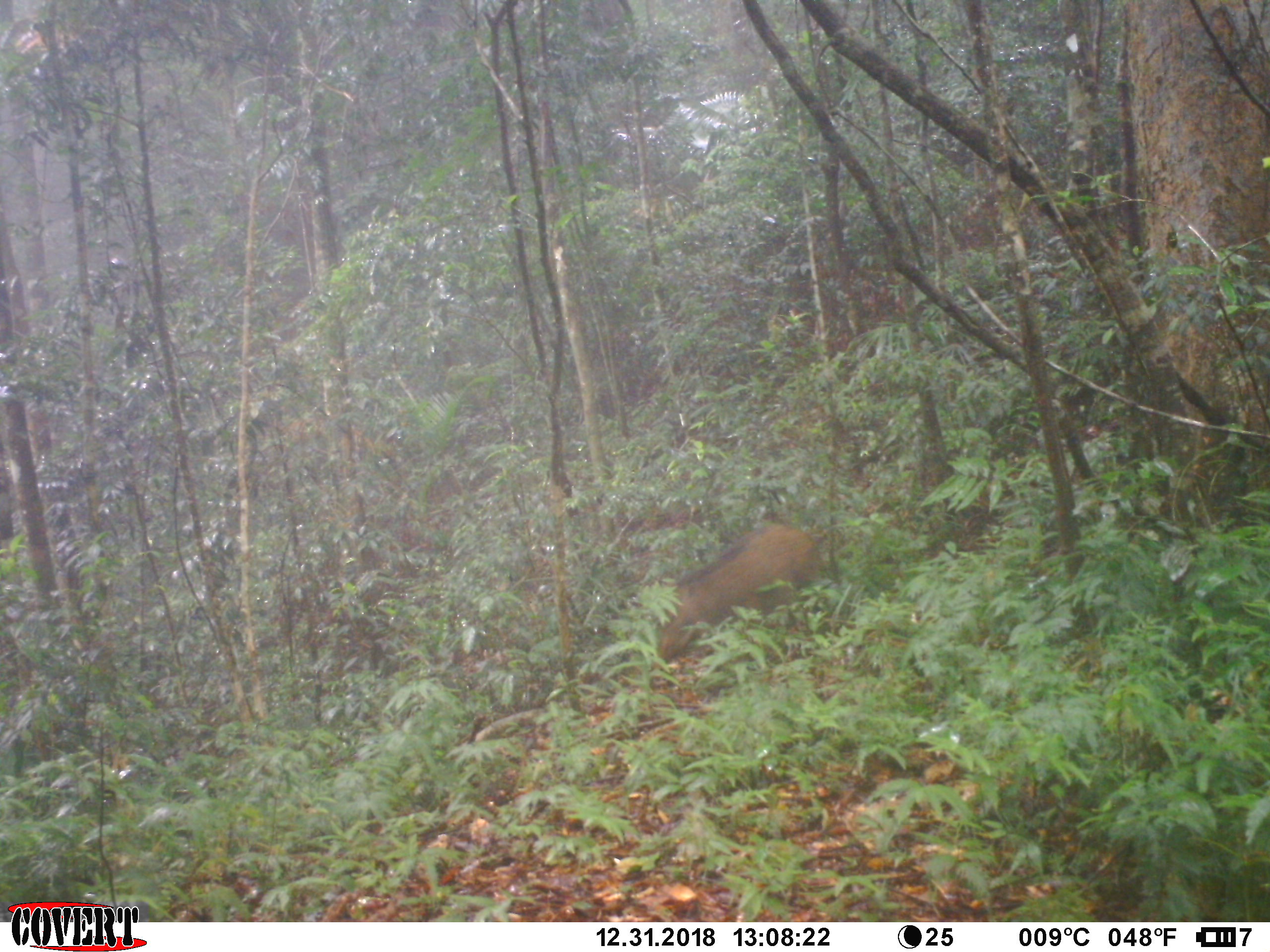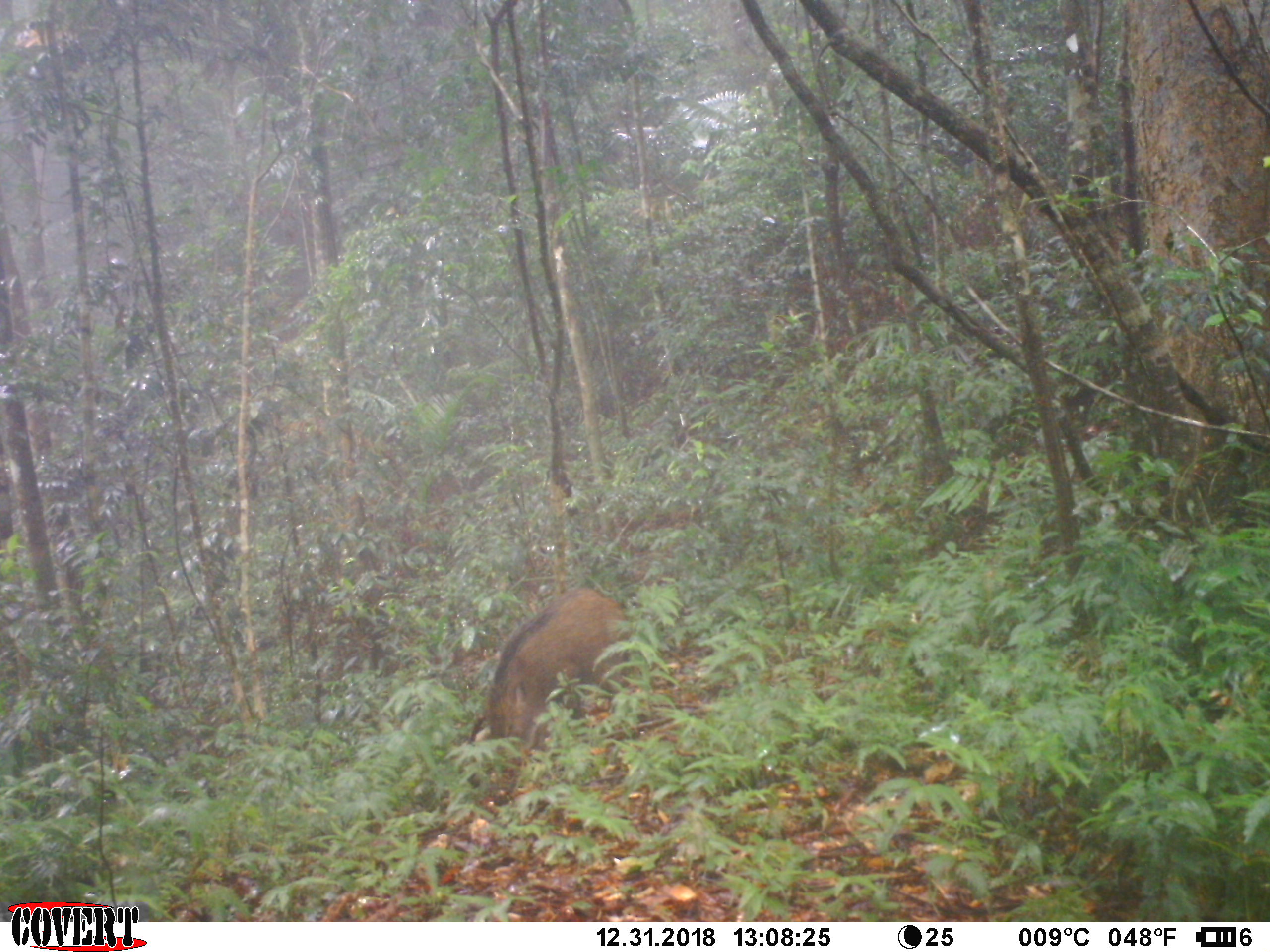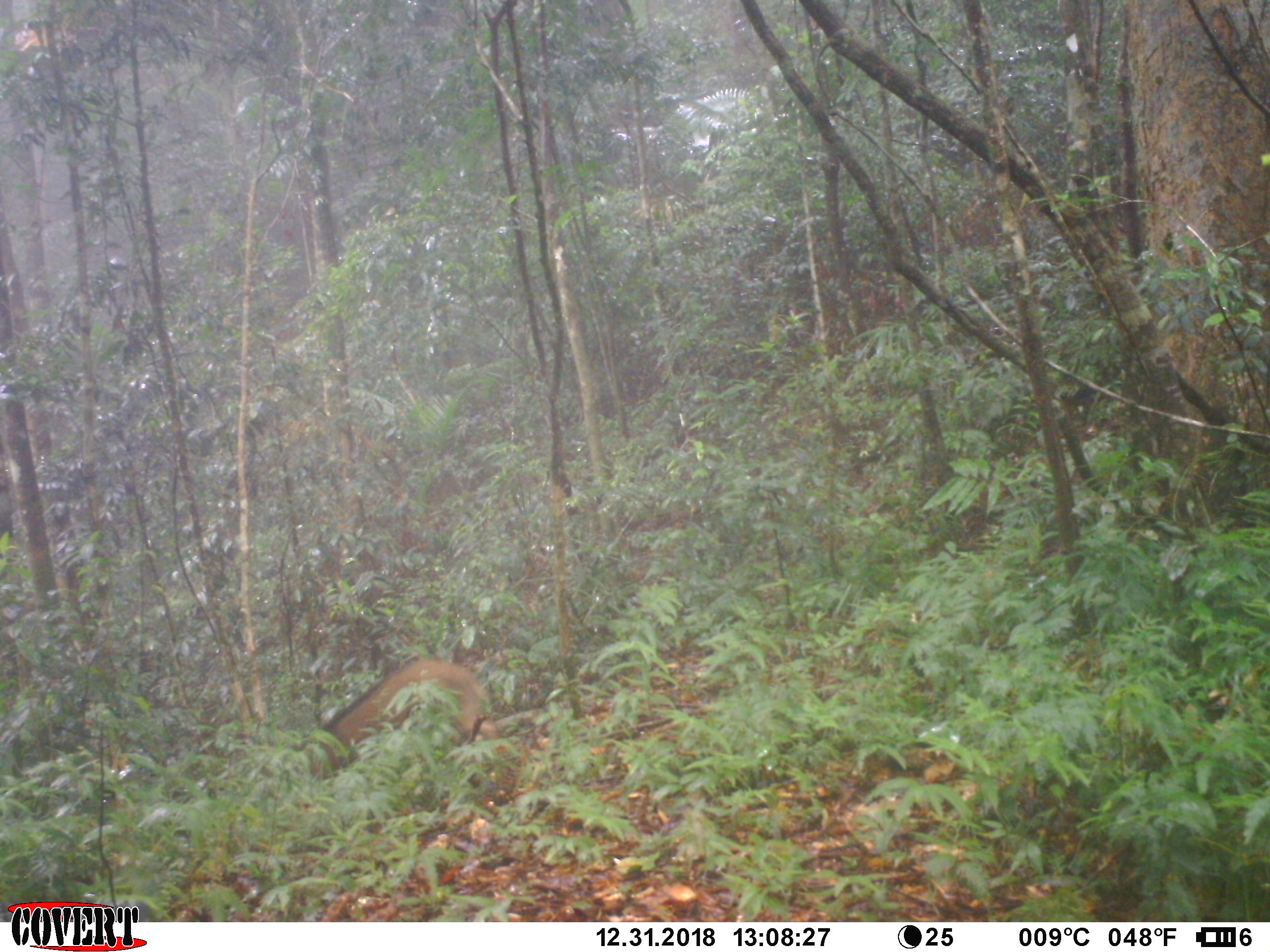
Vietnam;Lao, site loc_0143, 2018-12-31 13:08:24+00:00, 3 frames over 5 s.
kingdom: Animalia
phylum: Chordata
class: Mammalia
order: Artiodactyla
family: Suidae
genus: Sus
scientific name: Sus scrofa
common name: eurasian wild pig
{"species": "eurasian wild pig (Sus scrofa)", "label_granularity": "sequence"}